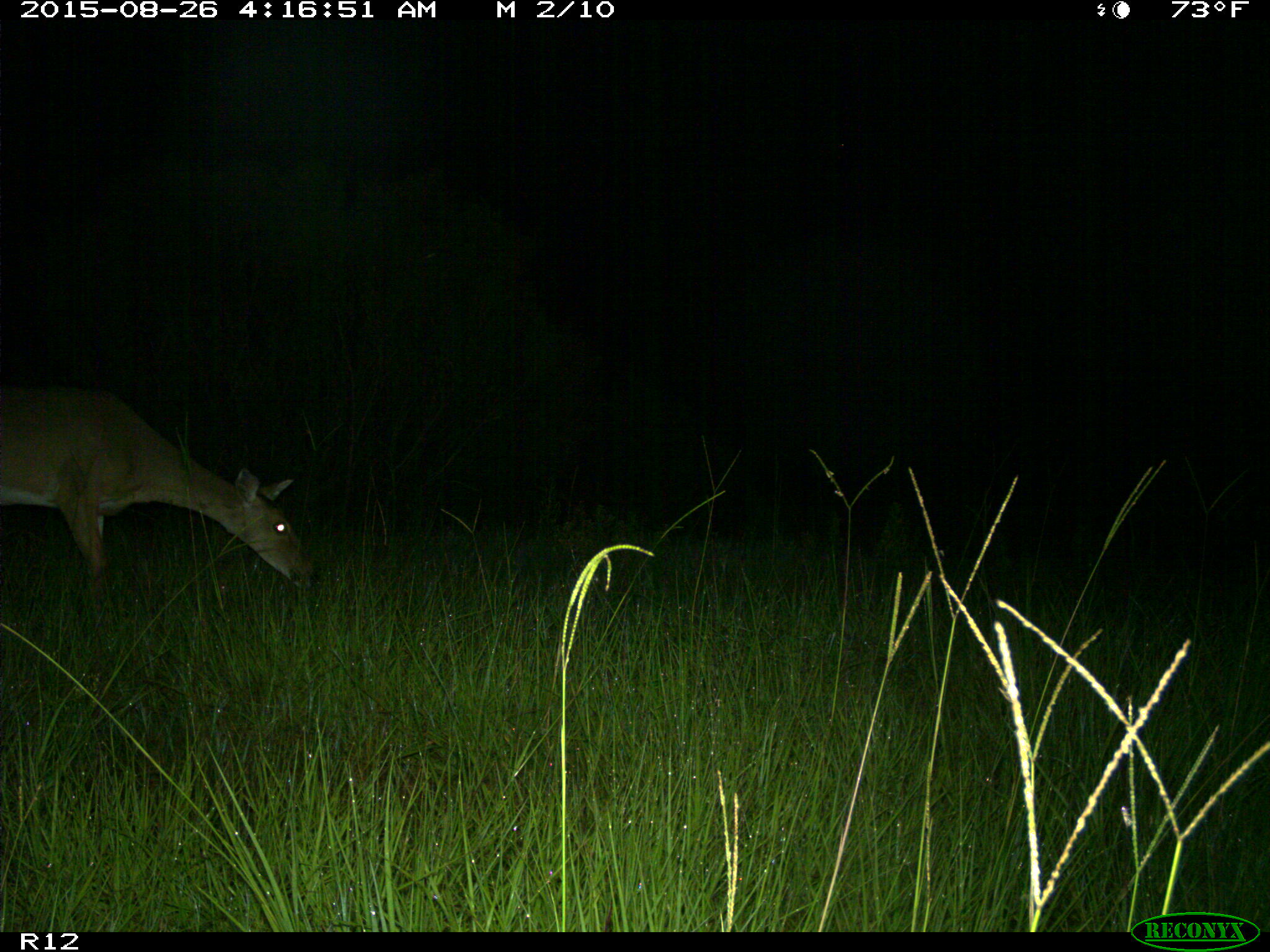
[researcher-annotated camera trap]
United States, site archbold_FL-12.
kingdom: Animalia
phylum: Chordata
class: Mammalia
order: Artiodactyla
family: Cervidae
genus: Odocoileus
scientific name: Odocoileus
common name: deer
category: unidentified deer